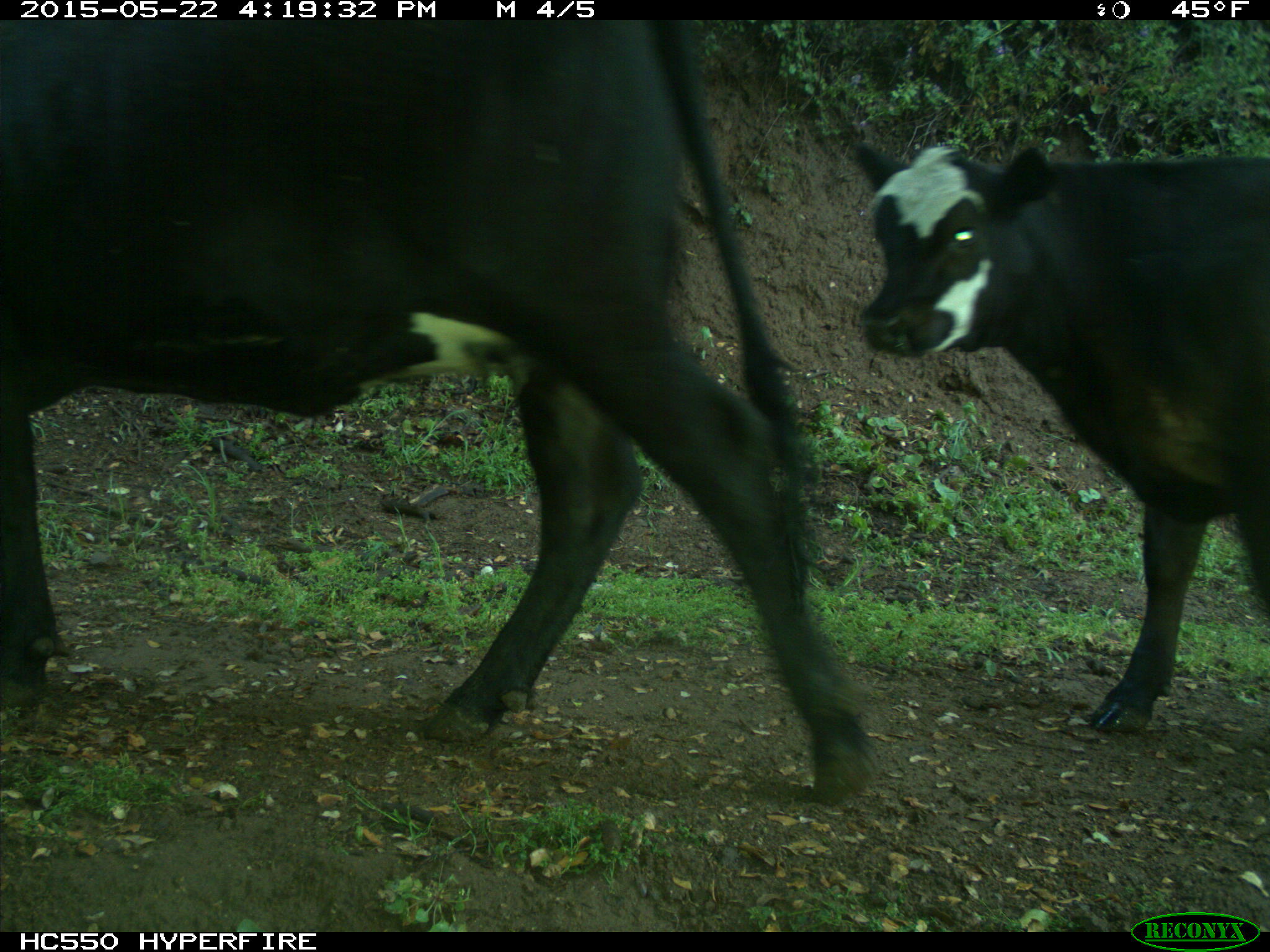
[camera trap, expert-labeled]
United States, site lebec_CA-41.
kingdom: Animalia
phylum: Chordata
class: Mammalia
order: Artiodactyla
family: Bovidae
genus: Bos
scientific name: Bos taurus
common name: domestic cow